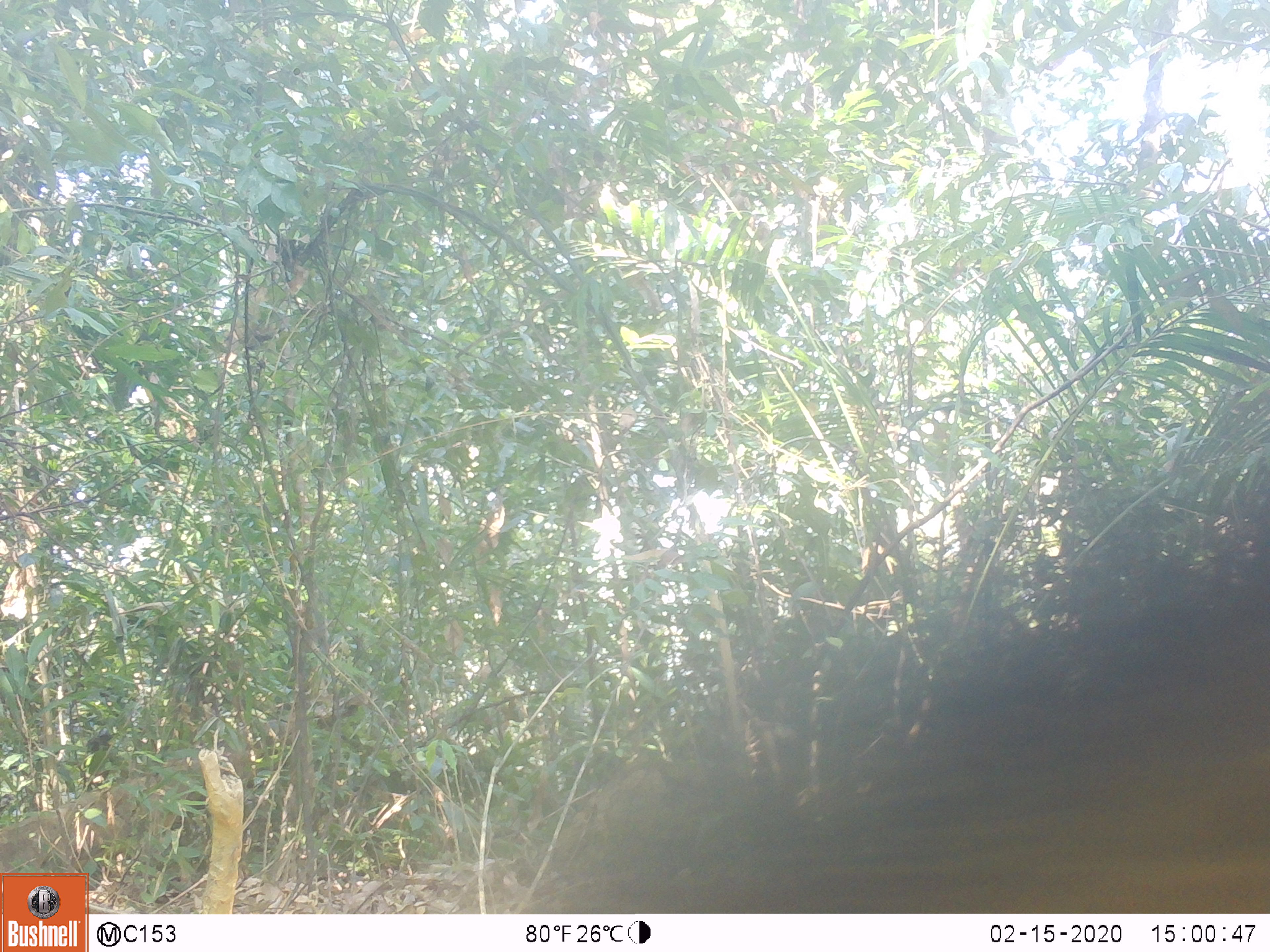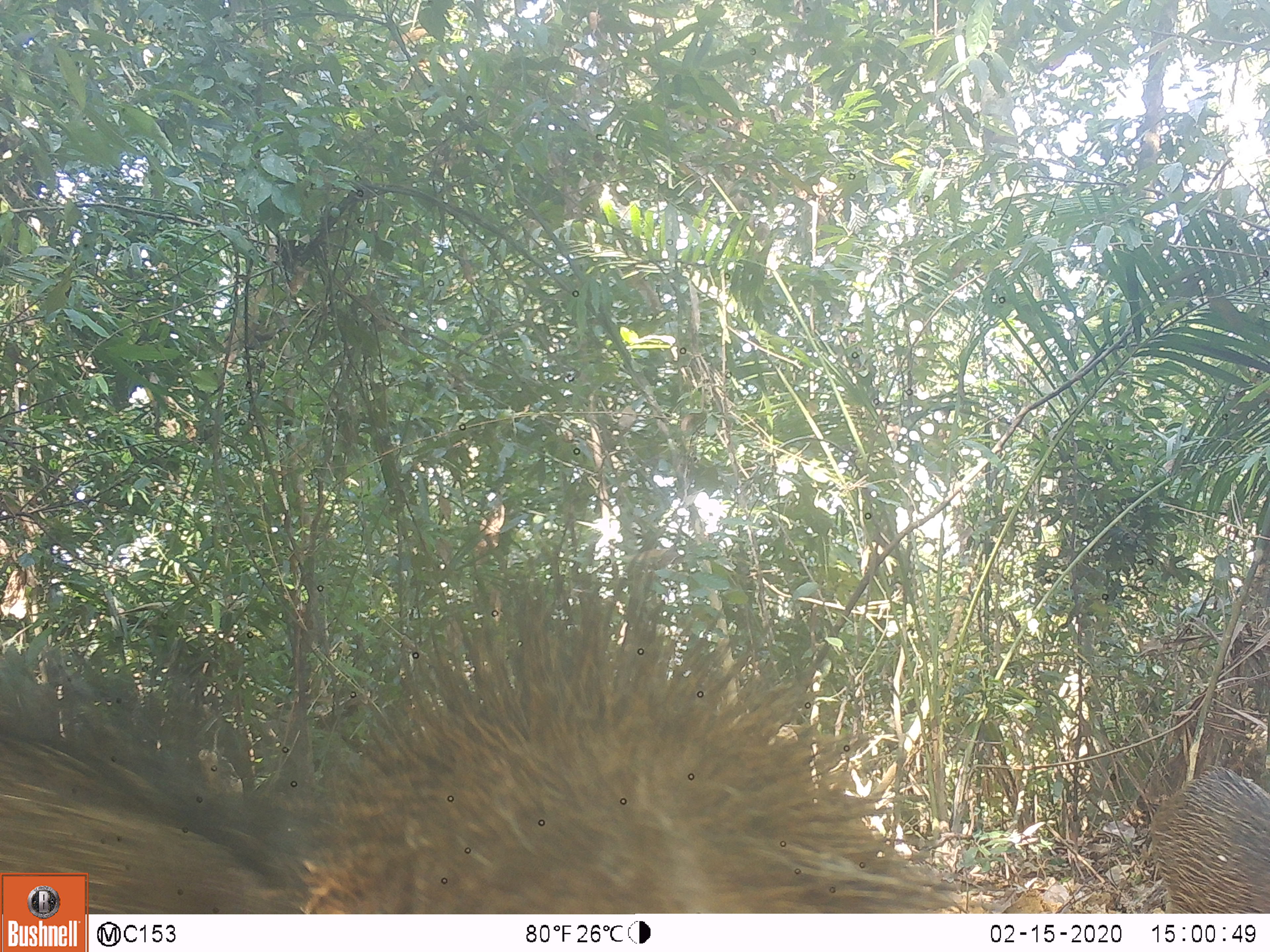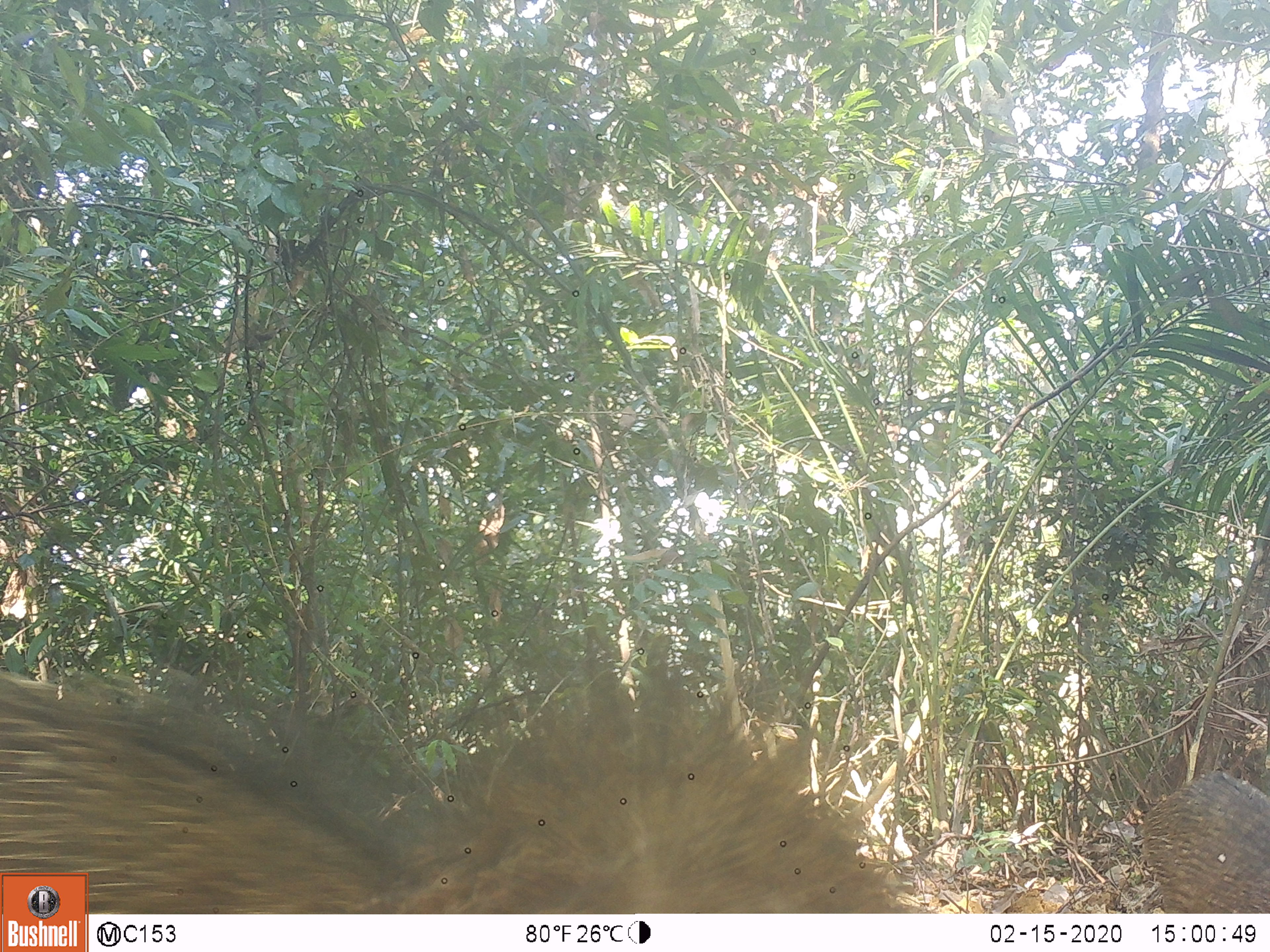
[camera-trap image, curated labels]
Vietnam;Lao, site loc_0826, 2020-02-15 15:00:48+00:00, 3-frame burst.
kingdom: Animalia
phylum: Chordata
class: Mammalia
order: Artiodactyla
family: Suidae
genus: Sus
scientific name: Sus scrofa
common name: eurasian wild pig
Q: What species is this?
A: Eurasian wild pig (Sus scrofa).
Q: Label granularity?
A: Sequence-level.